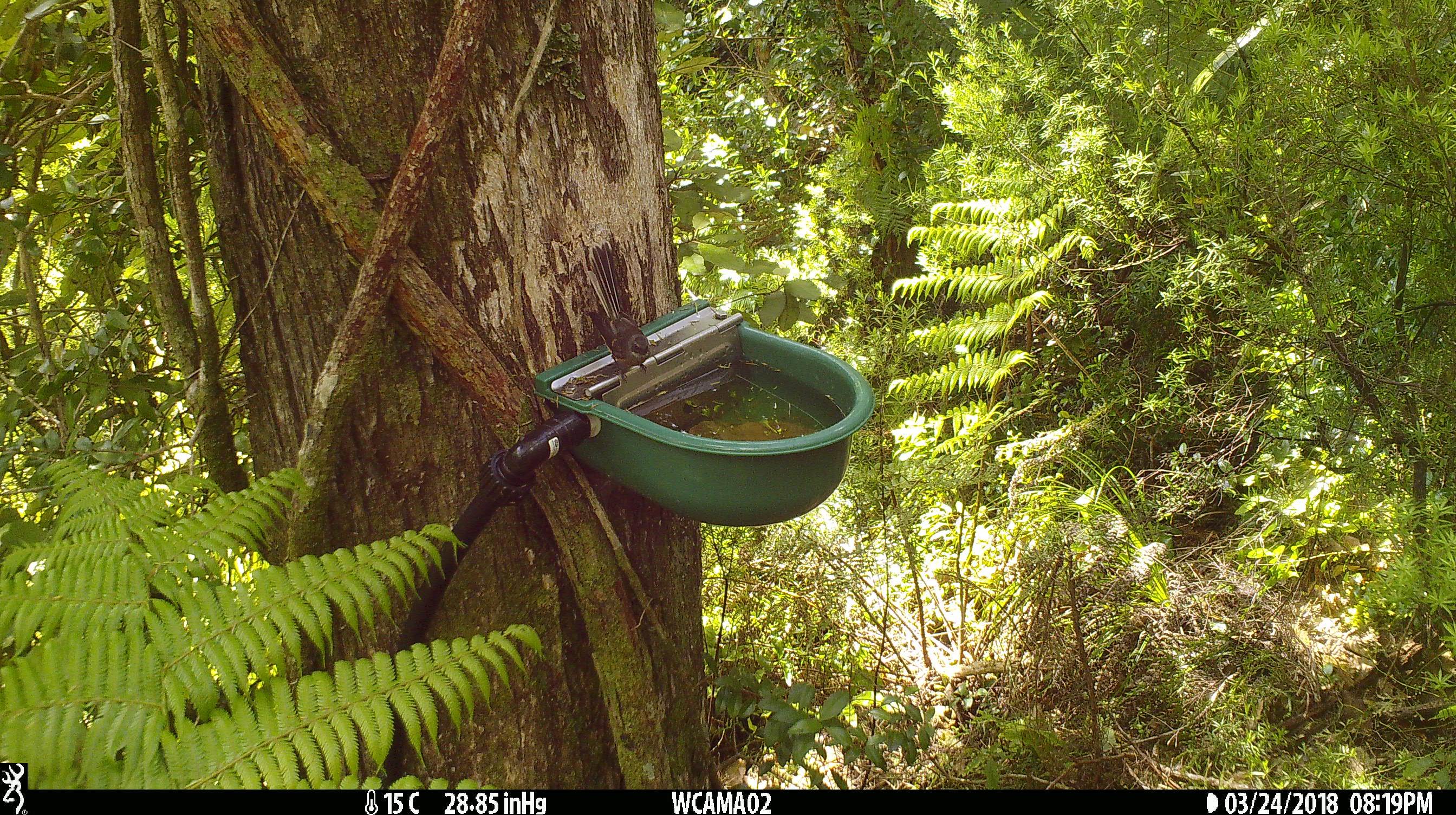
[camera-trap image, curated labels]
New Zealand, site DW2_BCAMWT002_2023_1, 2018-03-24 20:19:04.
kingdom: Animalia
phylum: Chordata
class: Aves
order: Passeriformes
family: Rhipiduridae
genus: Rhipidura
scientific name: Rhipidura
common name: fantails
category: fantail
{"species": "fantail (fantails) (Rhipidura)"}